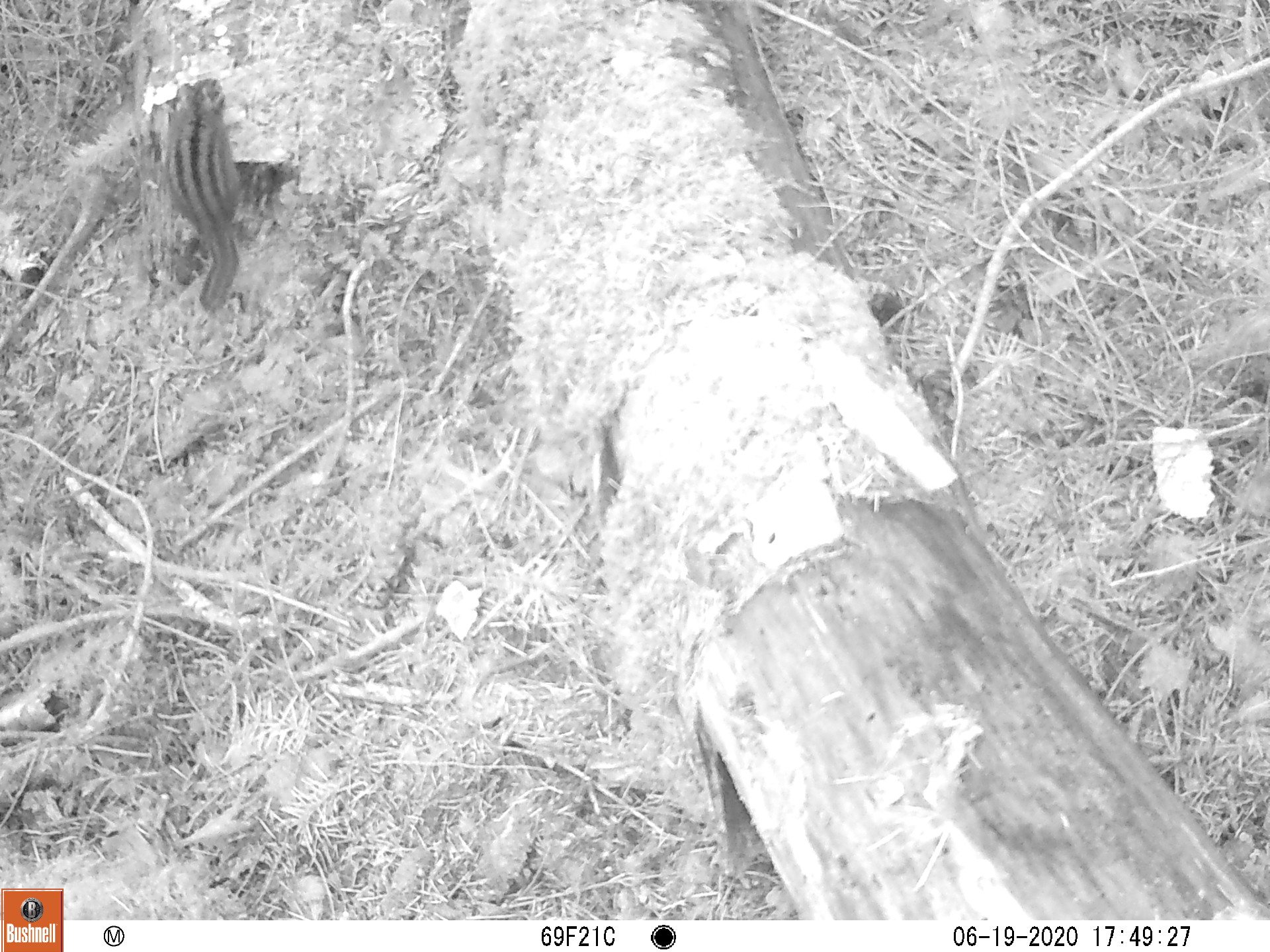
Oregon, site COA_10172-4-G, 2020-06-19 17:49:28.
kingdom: Animalia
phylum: Chordata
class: Mammalia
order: Rodentia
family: Sciuridae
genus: Neotamias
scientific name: Neotamias townsendii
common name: townsend's chipmunk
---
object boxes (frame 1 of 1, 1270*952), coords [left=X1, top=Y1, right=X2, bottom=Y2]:
townsend's chipmunk: [left=159, top=74, right=248, bottom=311]